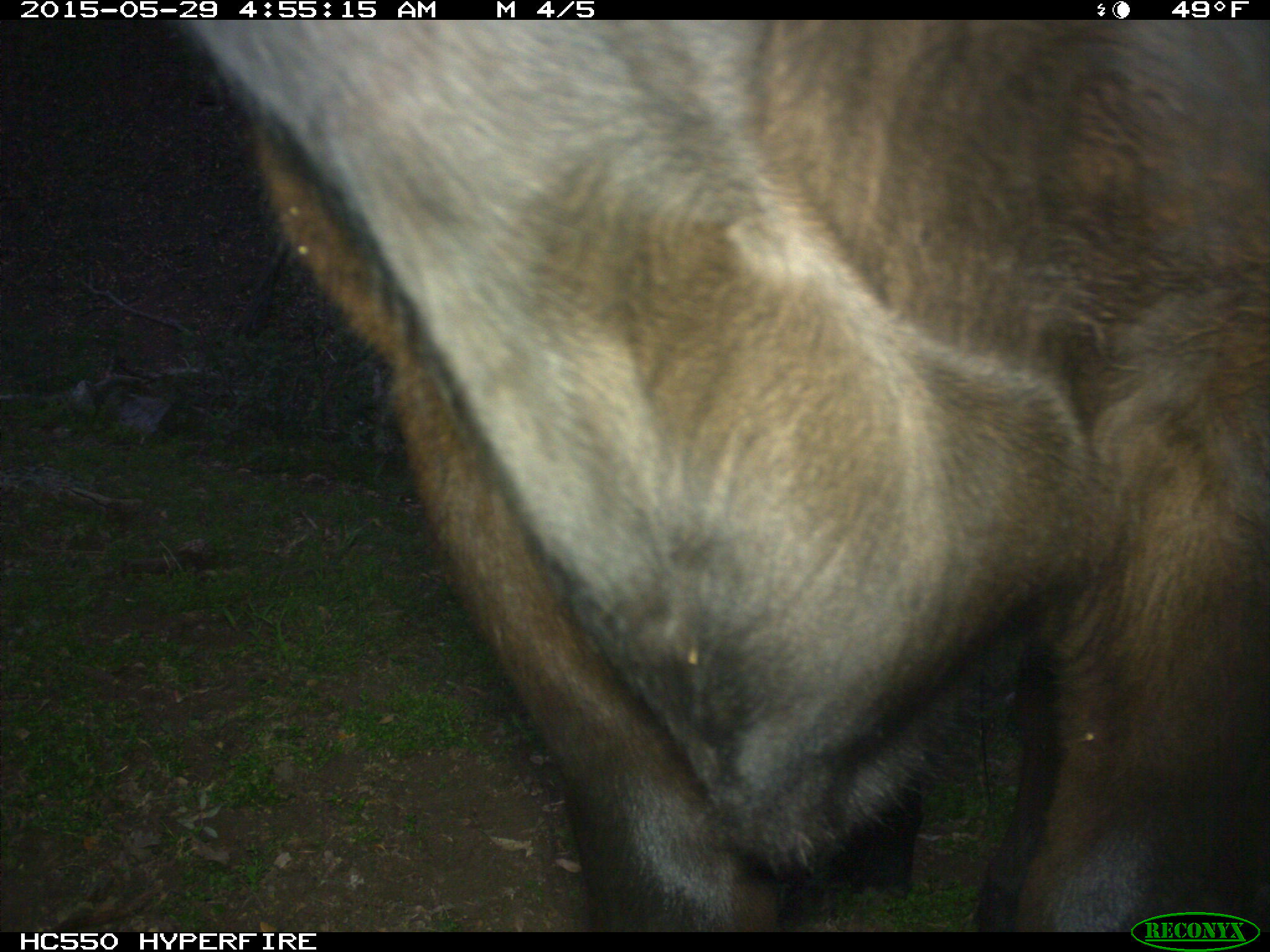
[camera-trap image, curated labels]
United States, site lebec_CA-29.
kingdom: Animalia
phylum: Chordata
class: Mammalia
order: Artiodactyla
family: Bovidae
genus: Bos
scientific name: Bos taurus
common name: domestic cow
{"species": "Bos taurus (domestic cow)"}